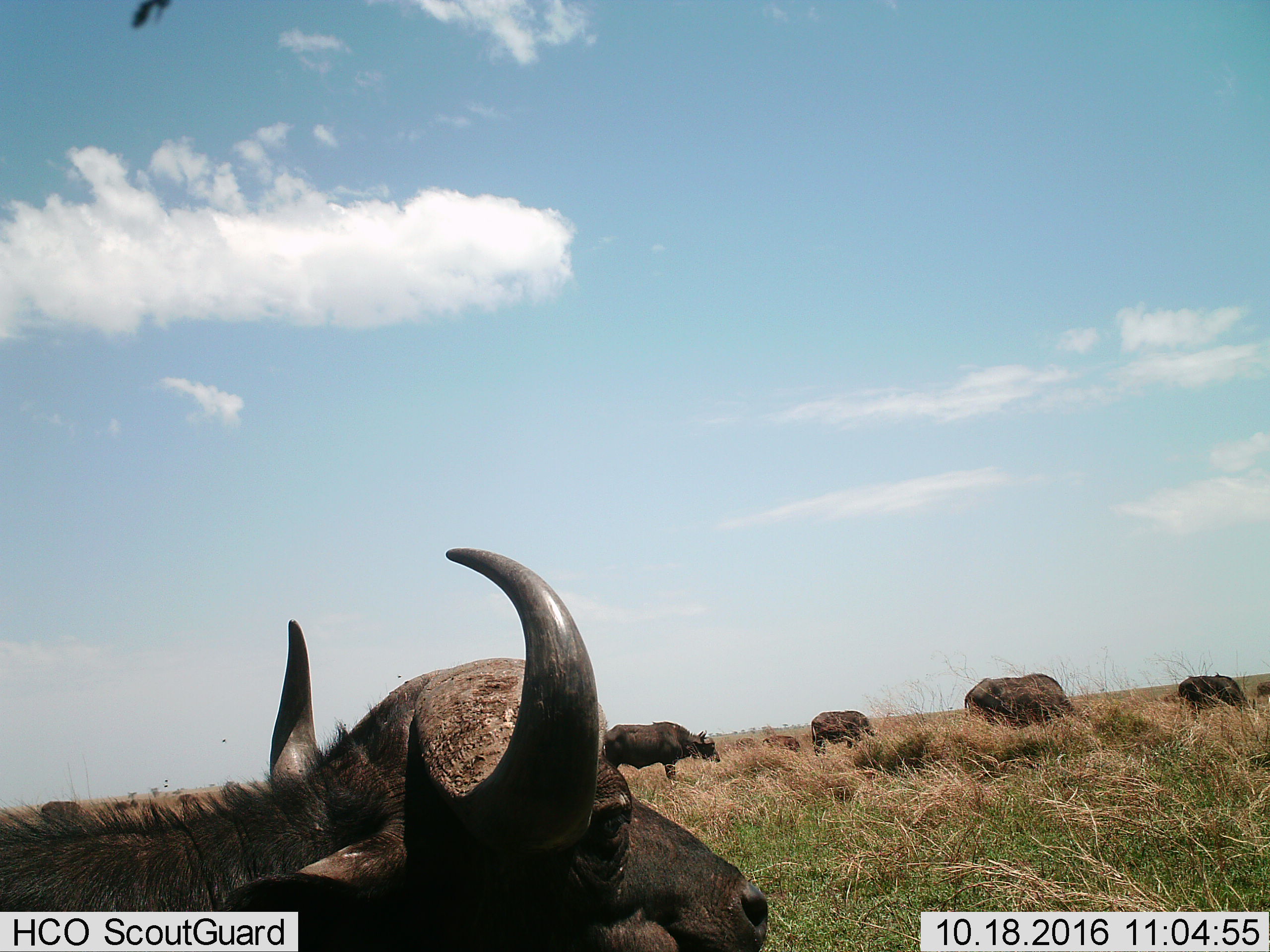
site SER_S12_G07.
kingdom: Animalia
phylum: Chordata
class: Mammalia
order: Artiodactyla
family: Bovidae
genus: Syncerus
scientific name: Syncerus caffer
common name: african buffalo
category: buffalo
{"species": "buffalo (african buffalo) (Syncerus caffer)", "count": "7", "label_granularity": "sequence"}